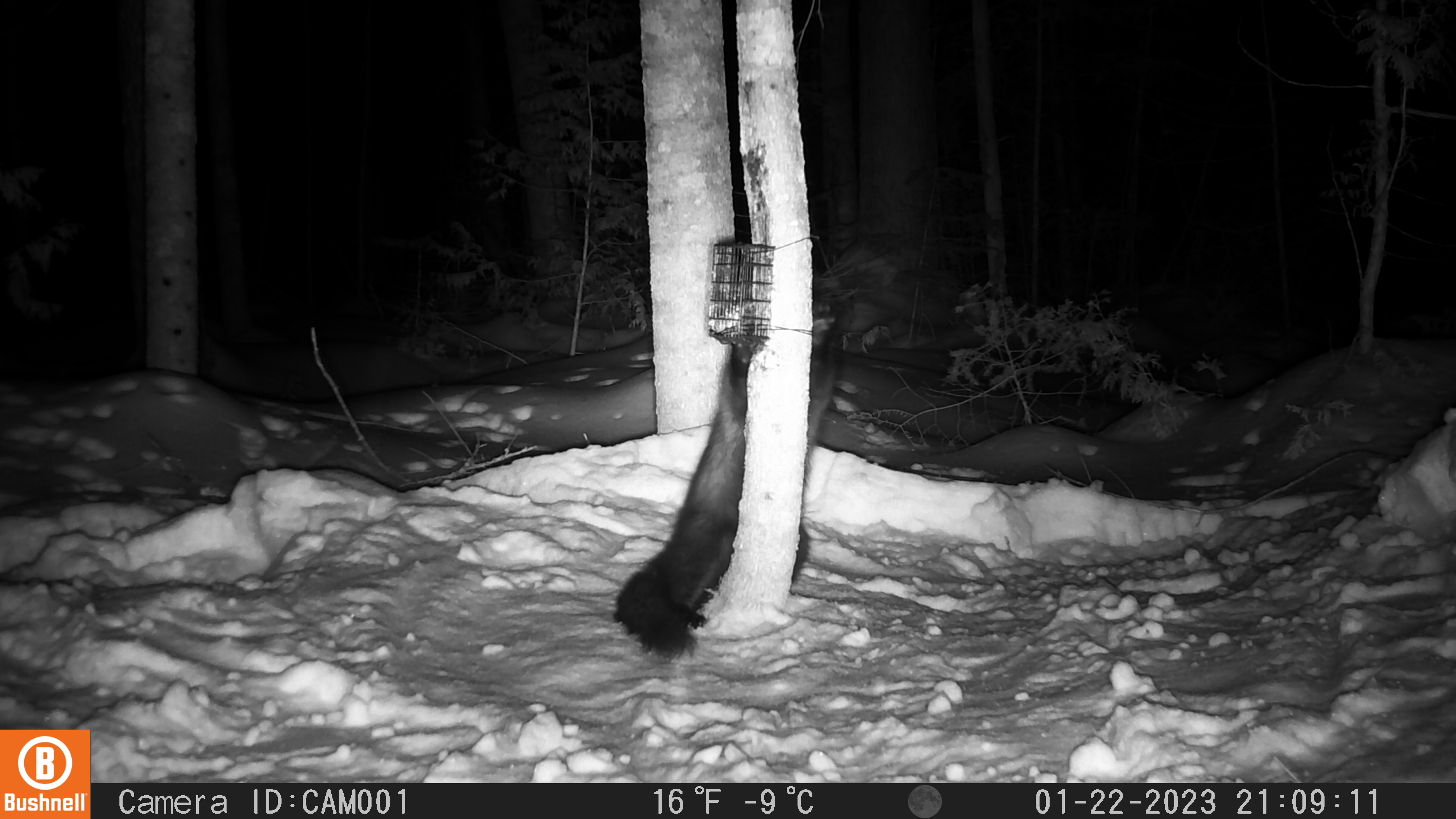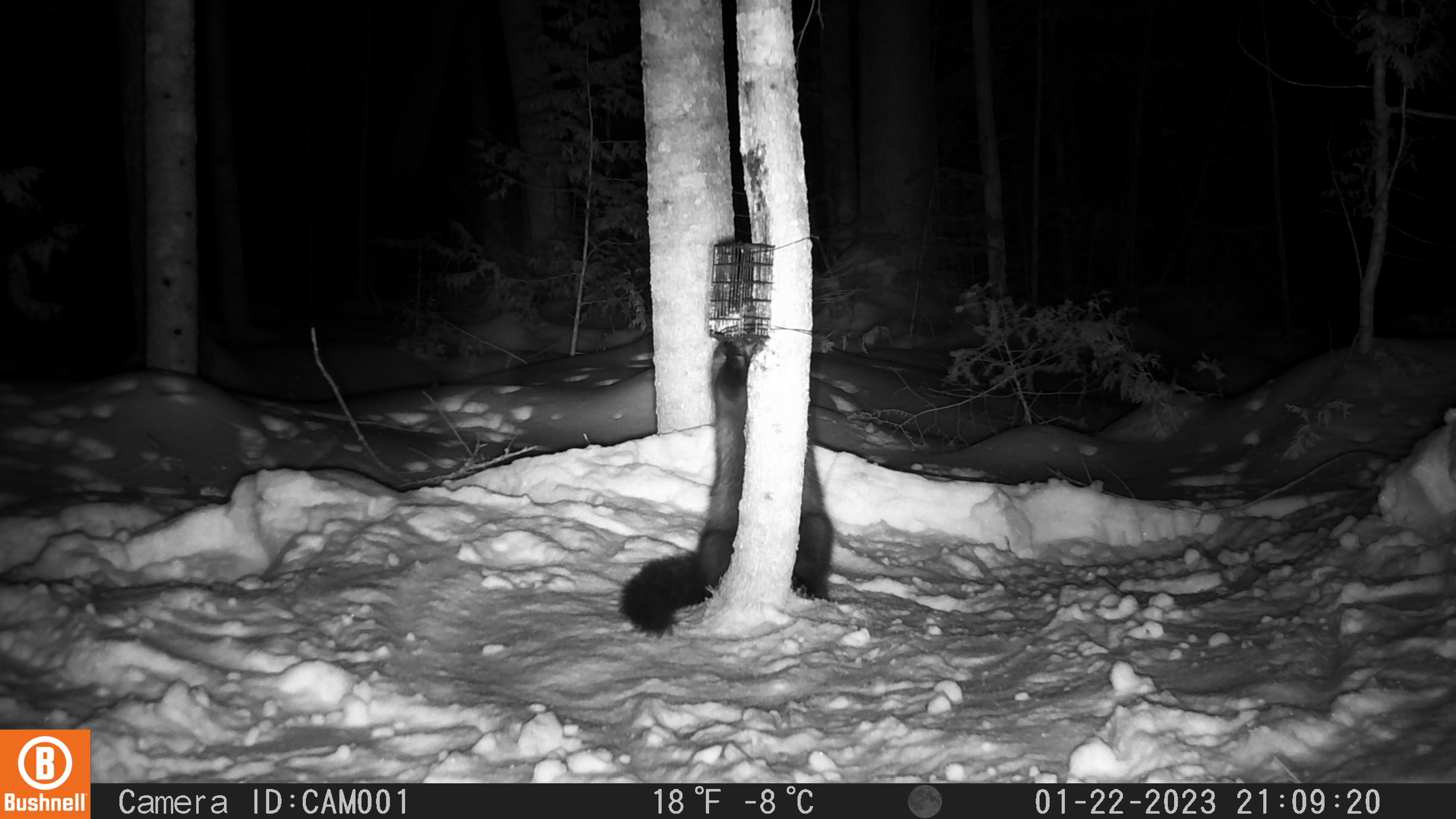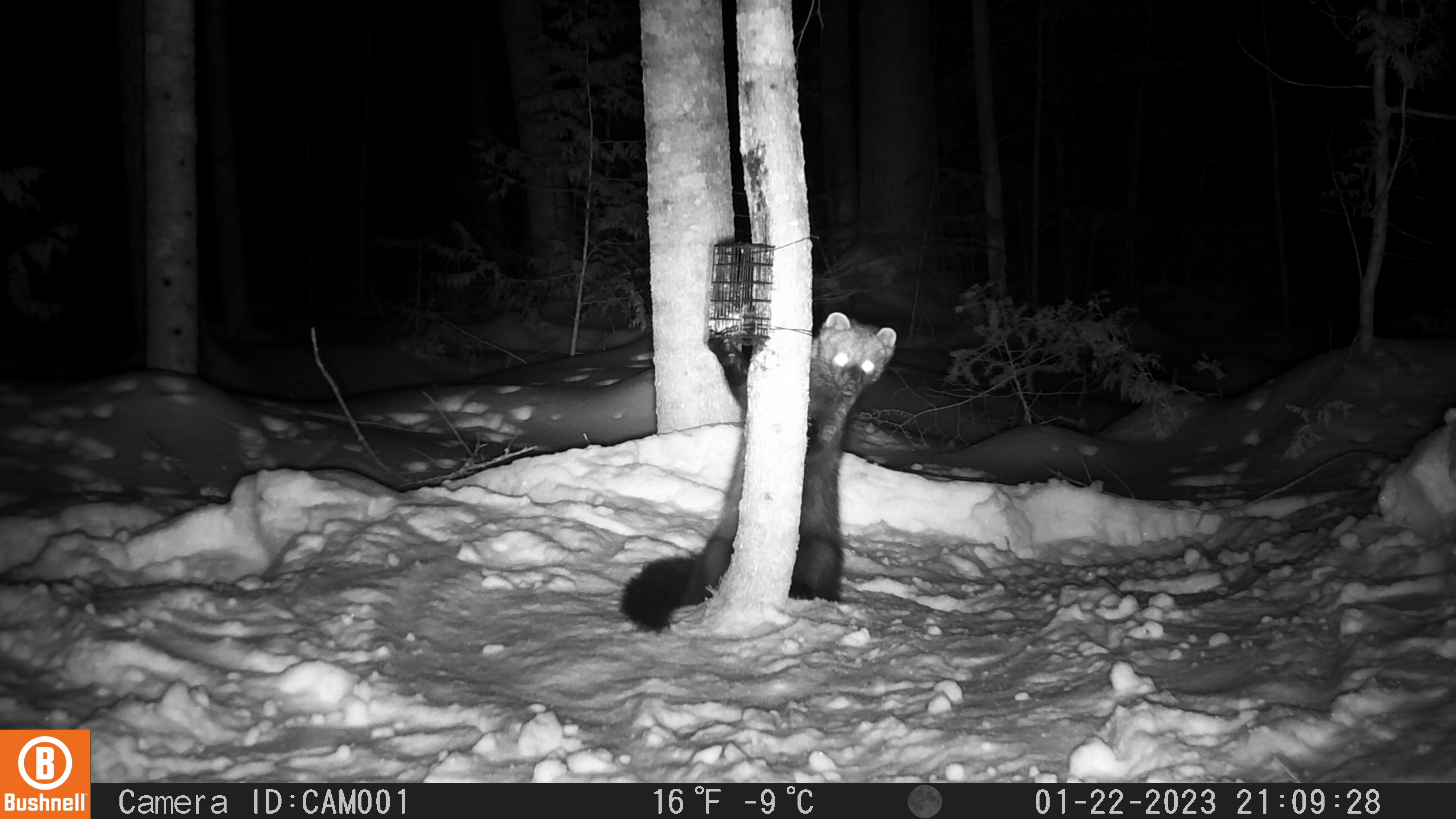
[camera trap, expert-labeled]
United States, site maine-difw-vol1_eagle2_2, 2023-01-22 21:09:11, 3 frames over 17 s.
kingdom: Animalia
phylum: Chordata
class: Mammalia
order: Carnivora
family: Mustelidae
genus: Pekania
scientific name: Pekania pennanti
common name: fisher